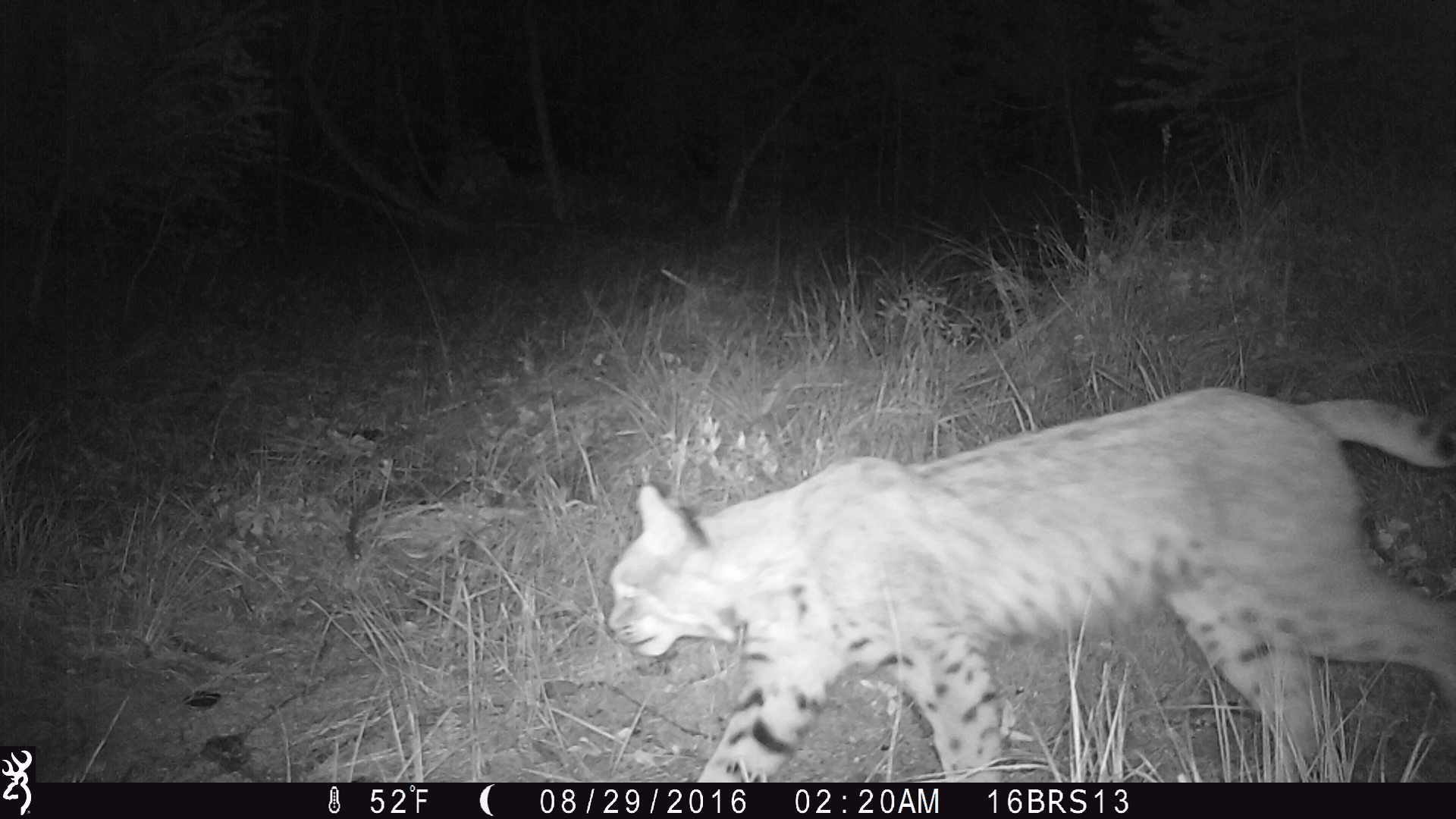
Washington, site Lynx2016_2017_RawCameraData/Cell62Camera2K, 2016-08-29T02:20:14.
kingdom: Animalia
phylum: Chordata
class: Mammalia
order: Carnivora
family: Felidae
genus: Lynx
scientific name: Lynx rufus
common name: bobcat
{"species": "Lynx rufus (bobcat)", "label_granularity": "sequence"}